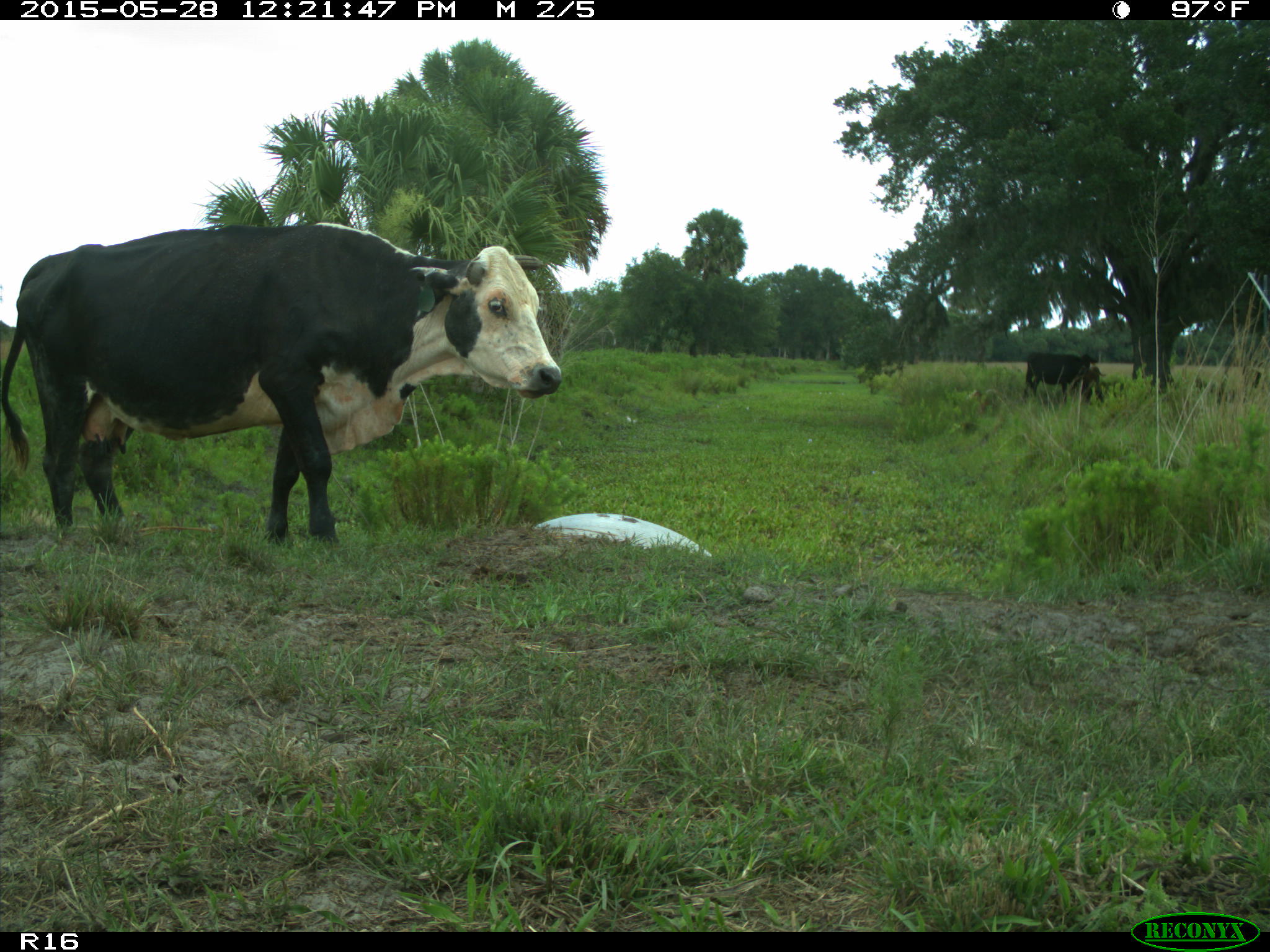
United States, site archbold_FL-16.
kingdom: Animalia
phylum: Chordata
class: Mammalia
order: Artiodactyla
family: Bovidae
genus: Bos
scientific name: Bos taurus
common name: domestic cow